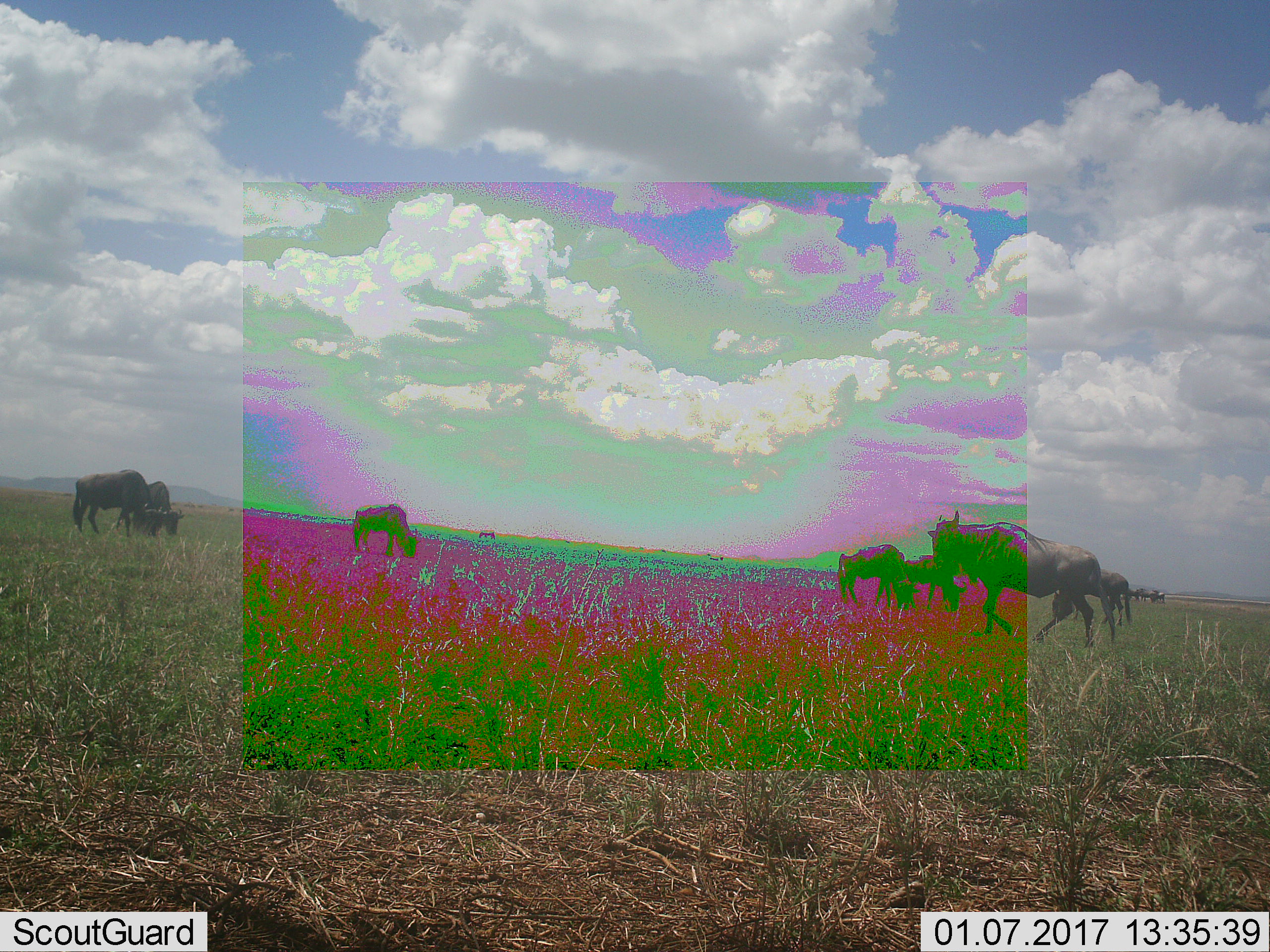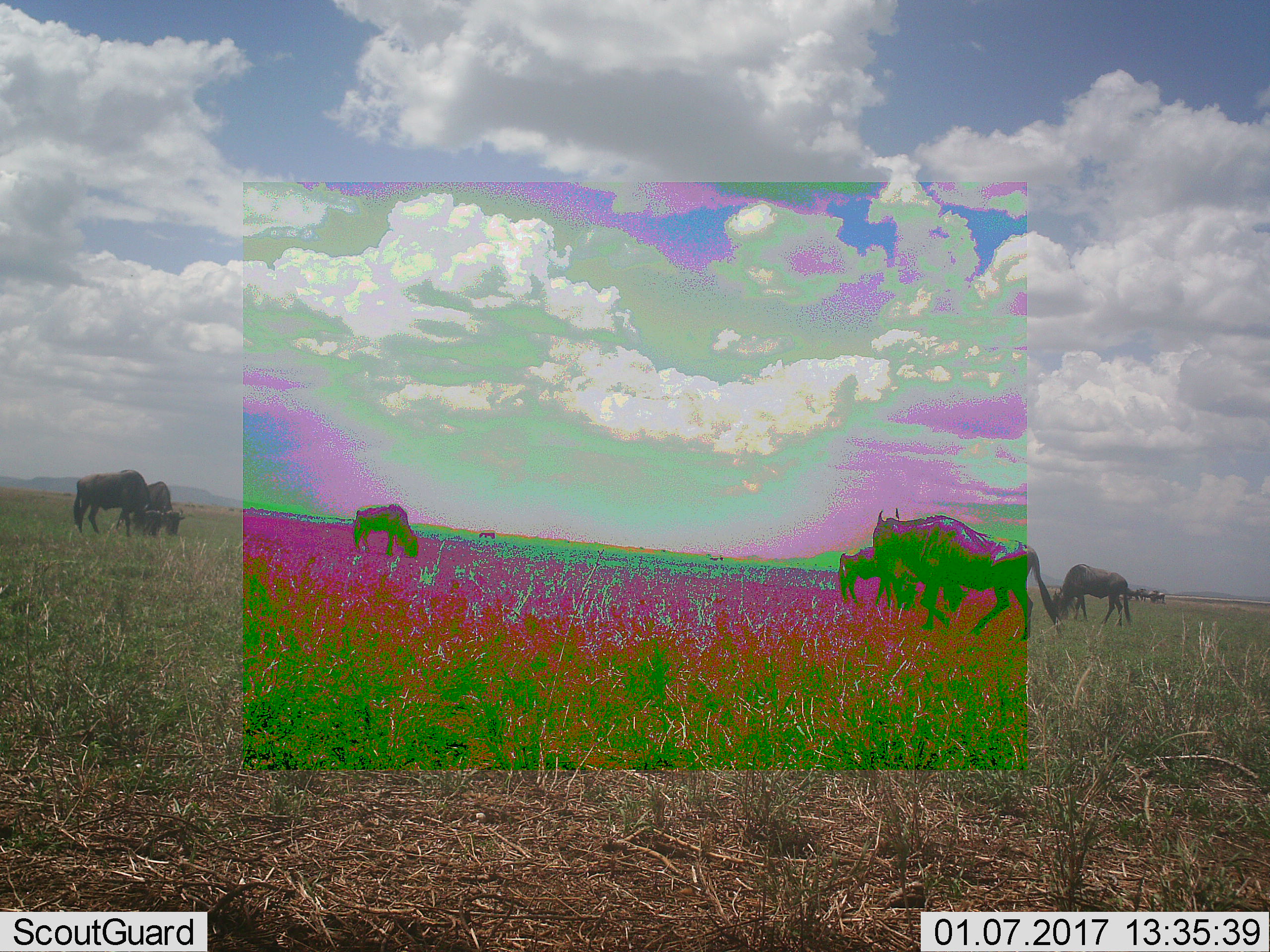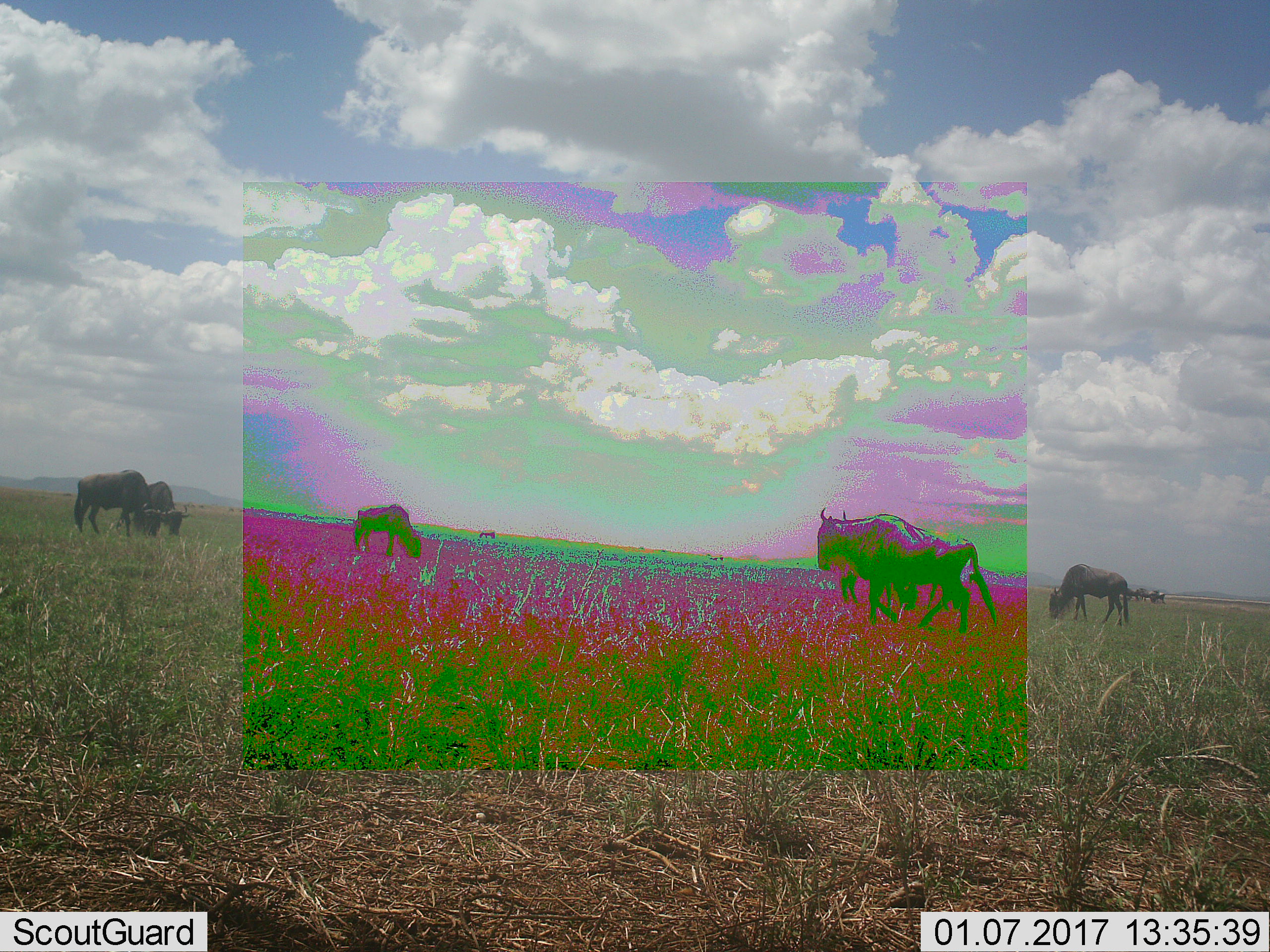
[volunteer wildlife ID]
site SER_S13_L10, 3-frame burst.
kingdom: Animalia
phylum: Chordata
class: Mammalia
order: Artiodactyla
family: Bovidae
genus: Connochaetes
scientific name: Connochaetes taurinus taurinus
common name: blue wildebeest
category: wildebeestblue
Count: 11-50.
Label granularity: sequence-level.